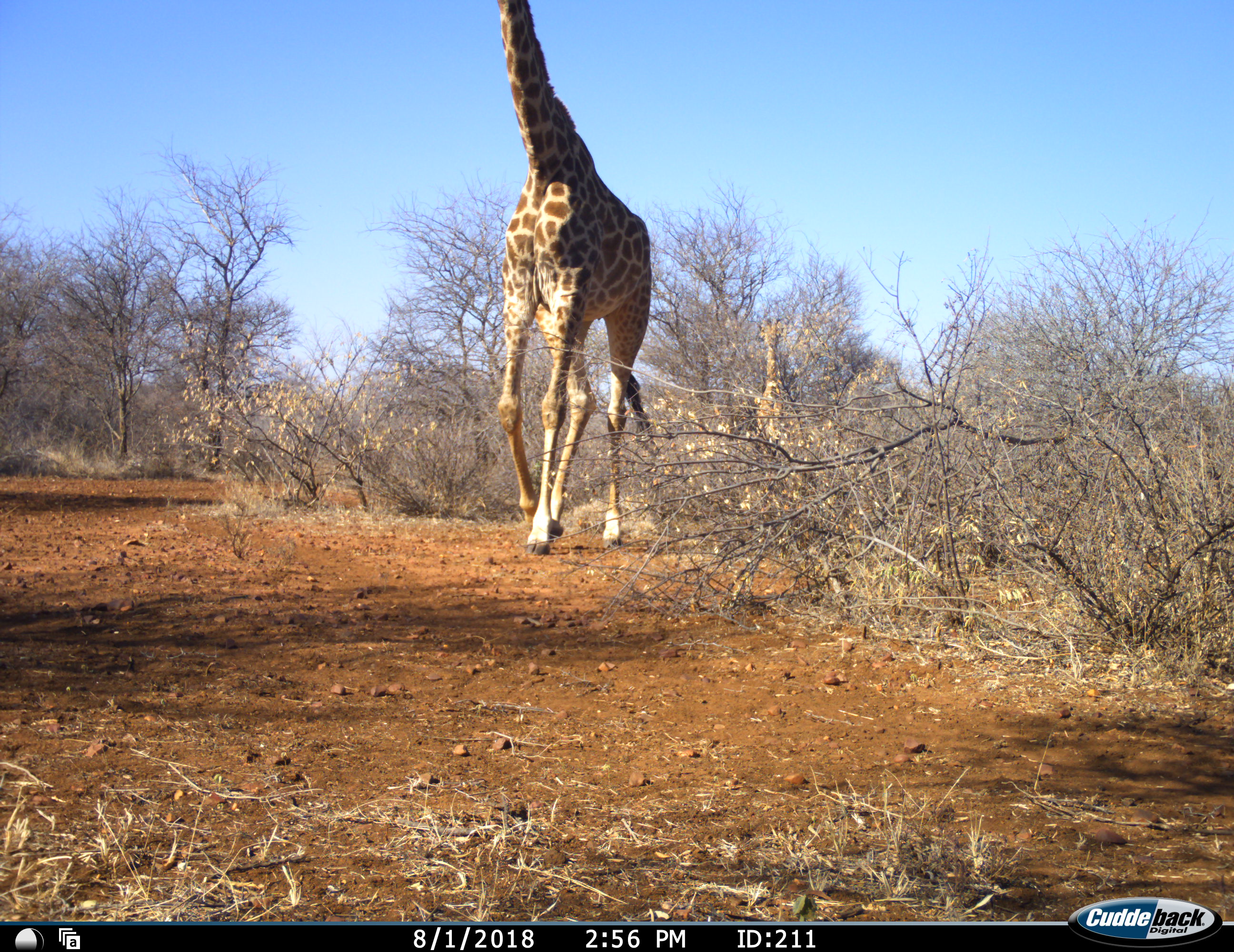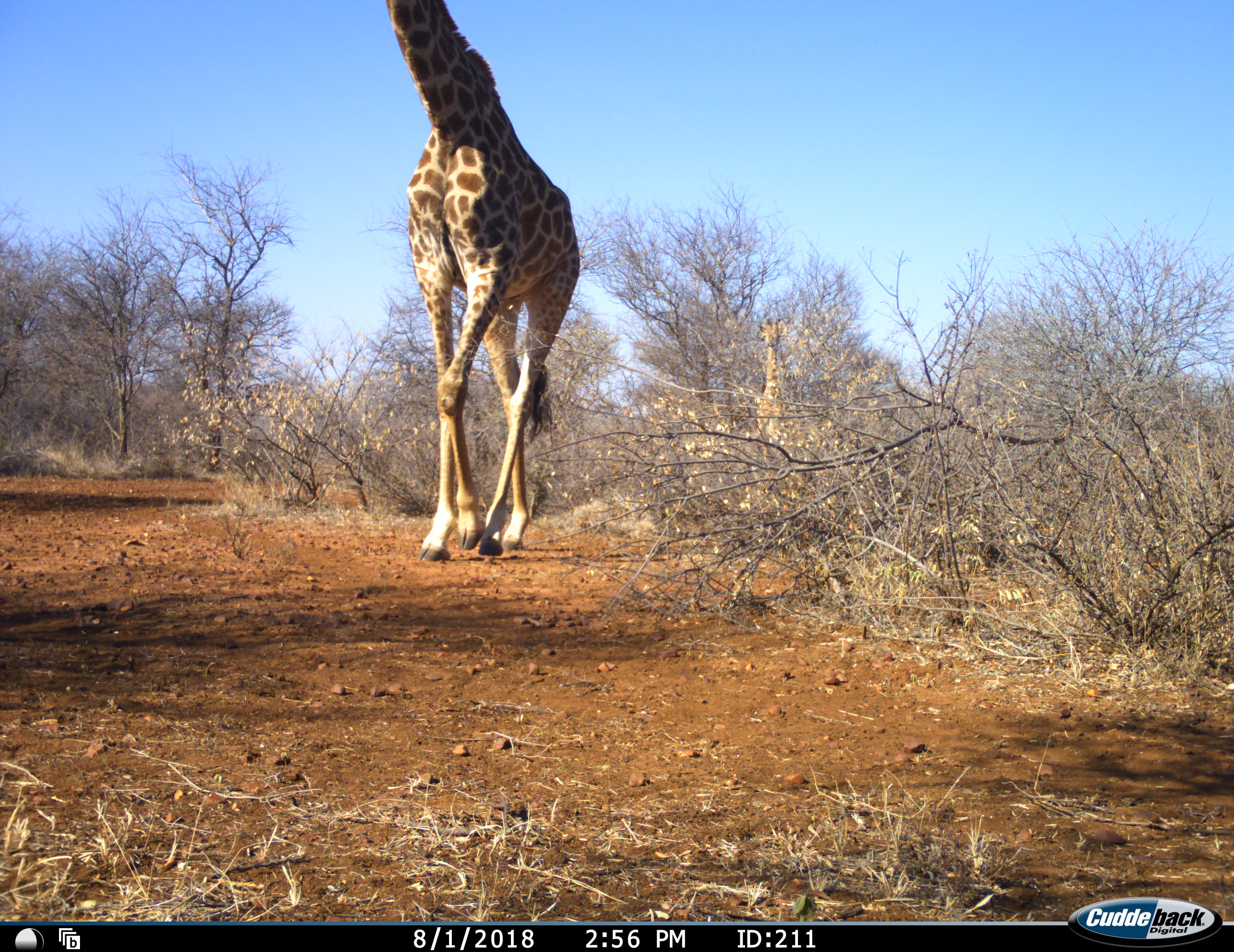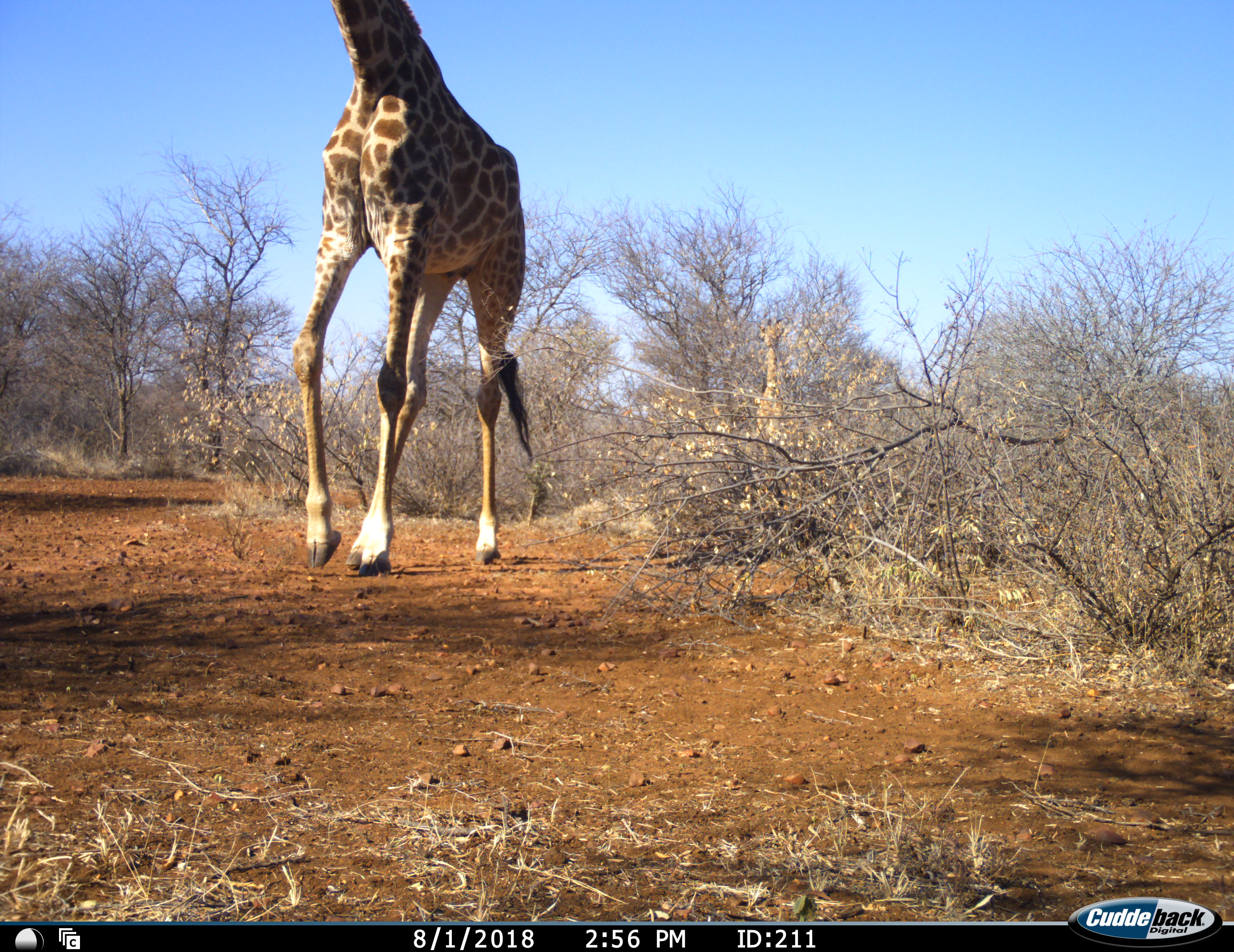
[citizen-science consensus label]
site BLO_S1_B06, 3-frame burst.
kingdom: Animalia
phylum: Chordata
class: Mammalia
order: Artiodactyla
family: Giraffidae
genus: Giraffa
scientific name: Giraffa camelopardalis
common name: giraffe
Giraffe (Giraffa camelopardalis), count 2. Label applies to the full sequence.